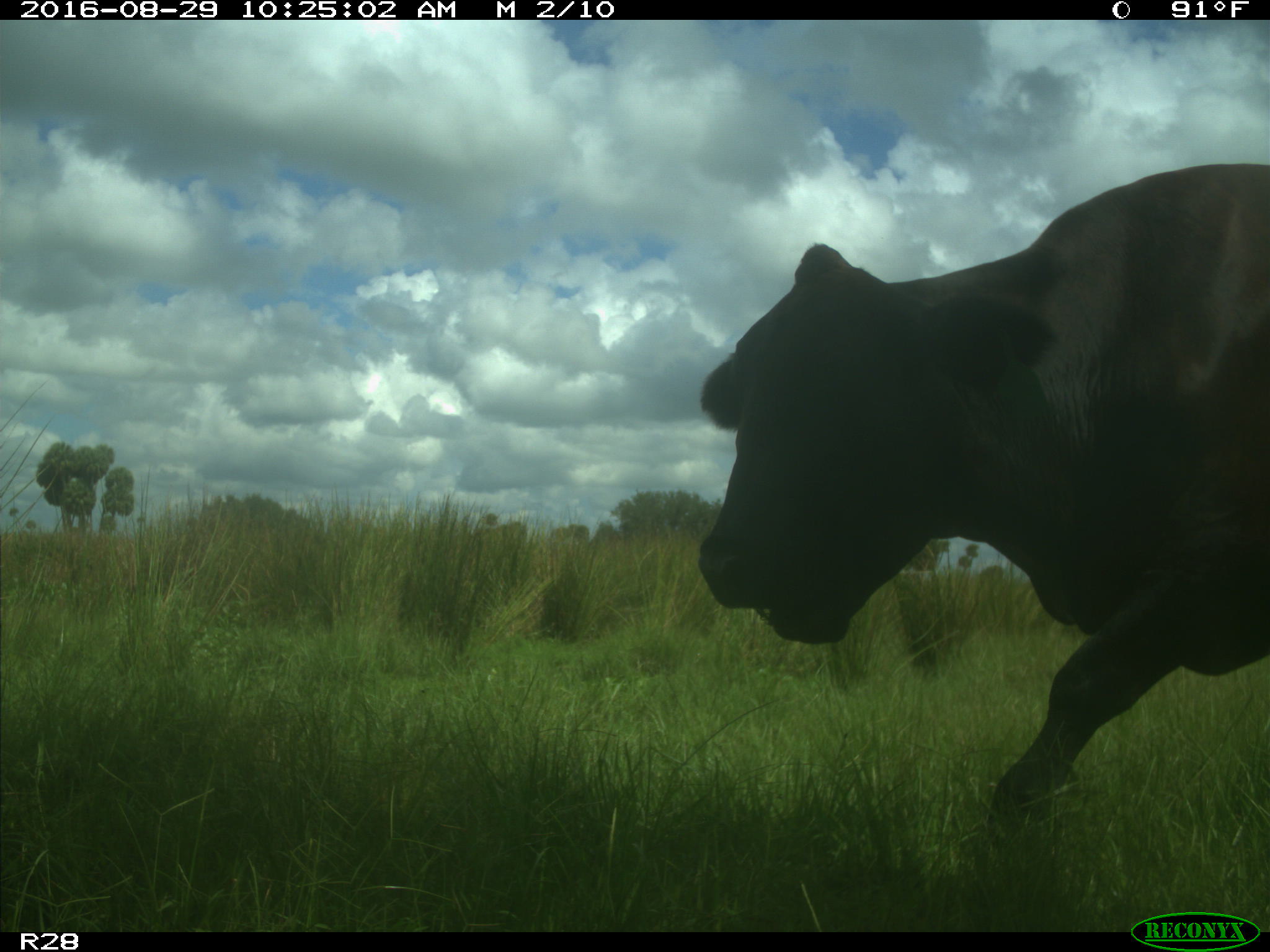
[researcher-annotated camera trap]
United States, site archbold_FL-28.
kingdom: Animalia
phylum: Chordata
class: Mammalia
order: Artiodactyla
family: Bovidae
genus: Bos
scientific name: Bos taurus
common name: domestic cow